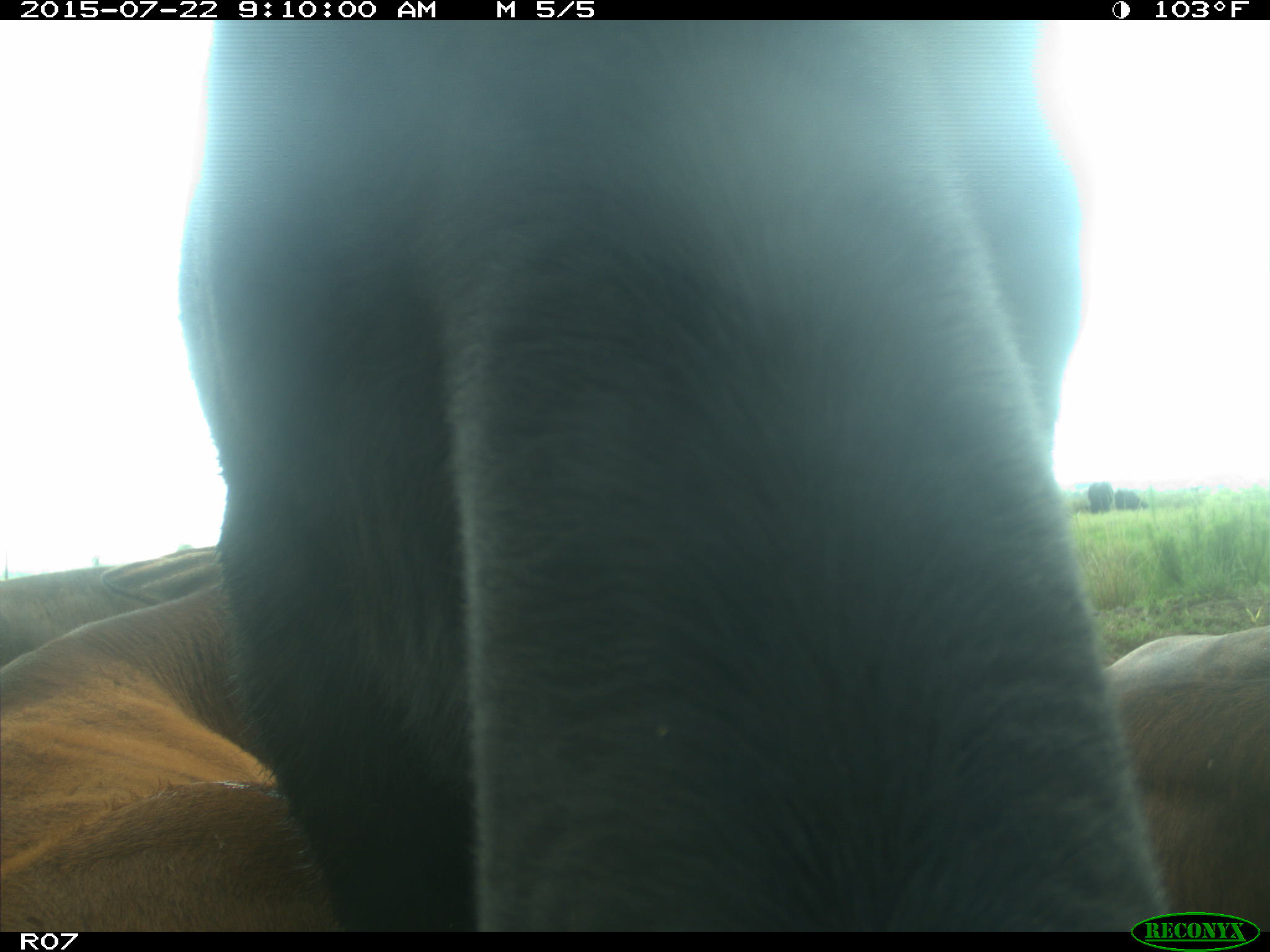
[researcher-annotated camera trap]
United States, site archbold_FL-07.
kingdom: Animalia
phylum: Chordata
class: Mammalia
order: Artiodactyla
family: Suidae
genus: Sus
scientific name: Sus scrofa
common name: wild boar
Sus scrofa (wild boar).